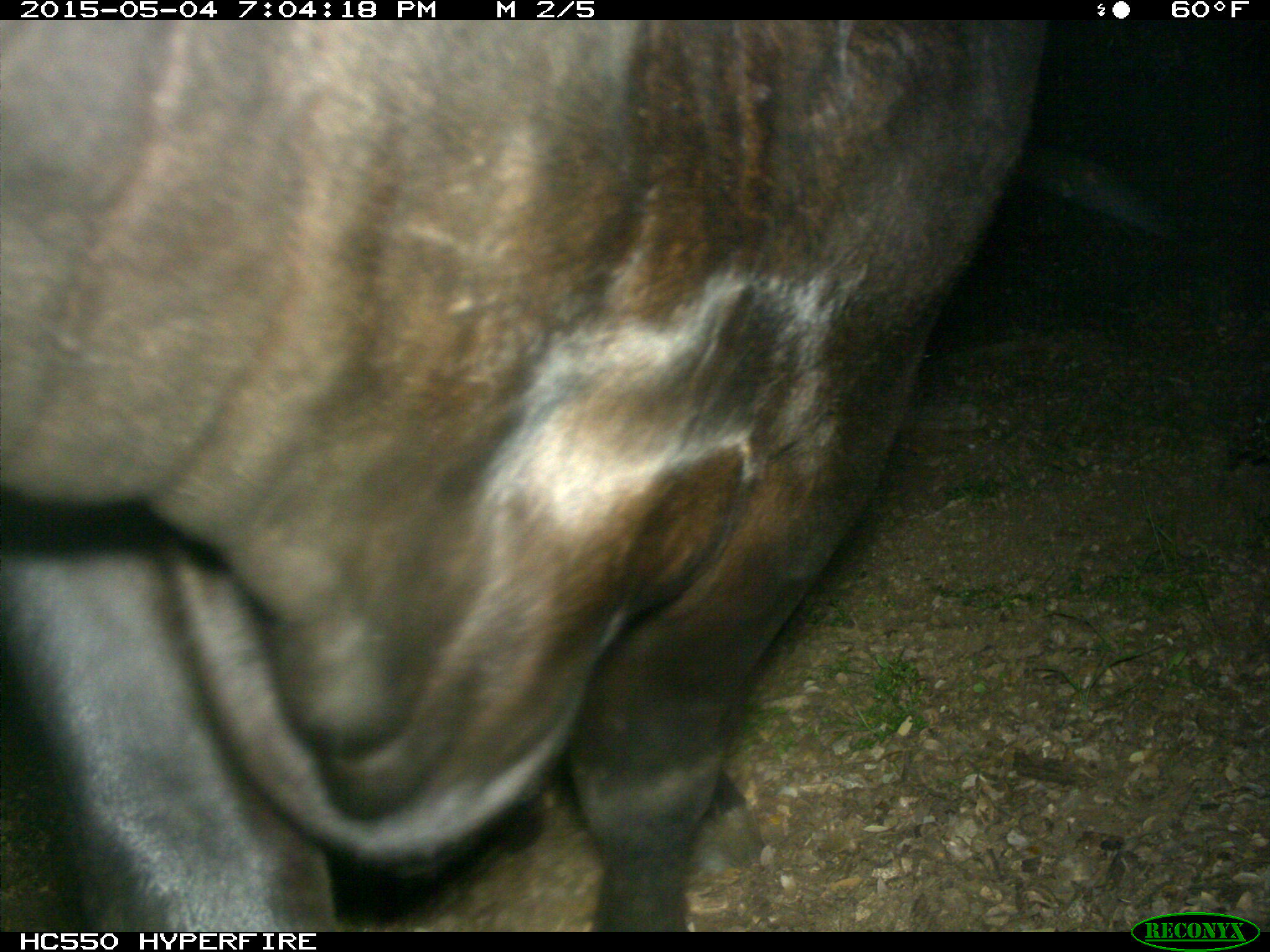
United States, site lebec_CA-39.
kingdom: Animalia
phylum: Chordata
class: Mammalia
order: Artiodactyla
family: Bovidae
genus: Bos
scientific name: Bos taurus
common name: domestic cow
Bos taurus (domestic cow).